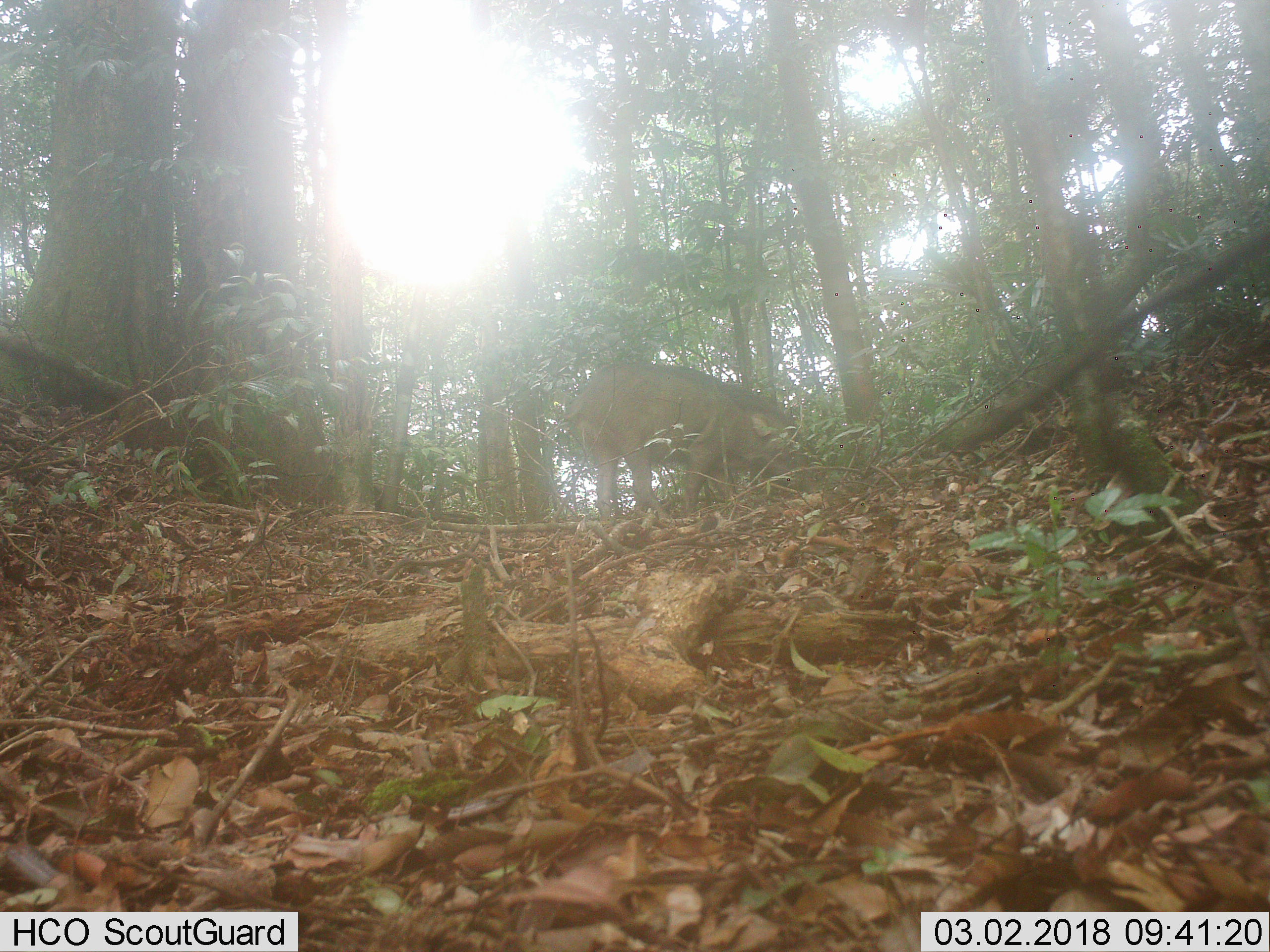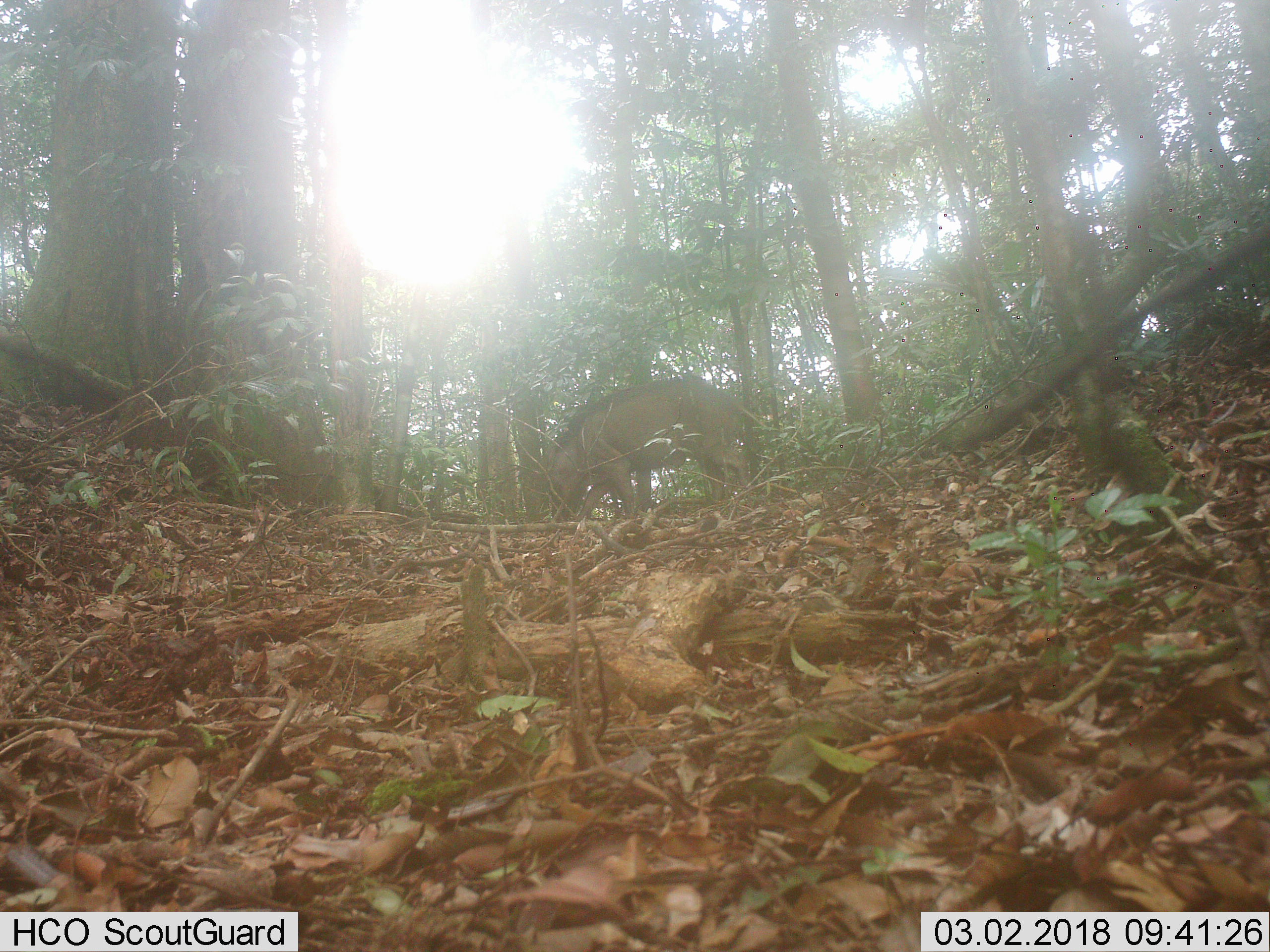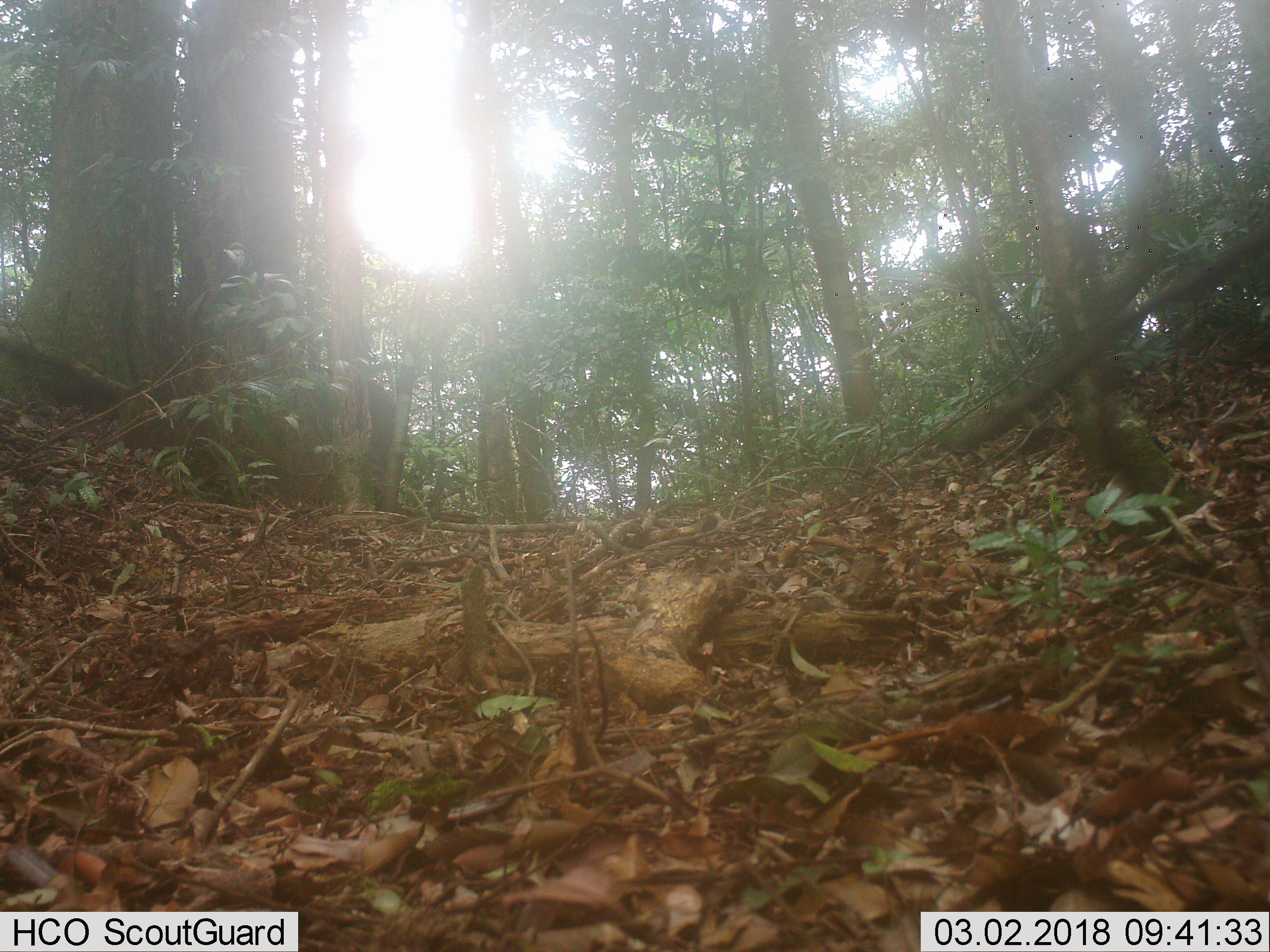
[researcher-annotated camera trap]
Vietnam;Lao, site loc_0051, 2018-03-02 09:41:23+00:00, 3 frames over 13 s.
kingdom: Animalia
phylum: Chordata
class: Mammalia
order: Artiodactyla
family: Suidae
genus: Sus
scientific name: Sus scrofa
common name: eurasian wild pig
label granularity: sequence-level